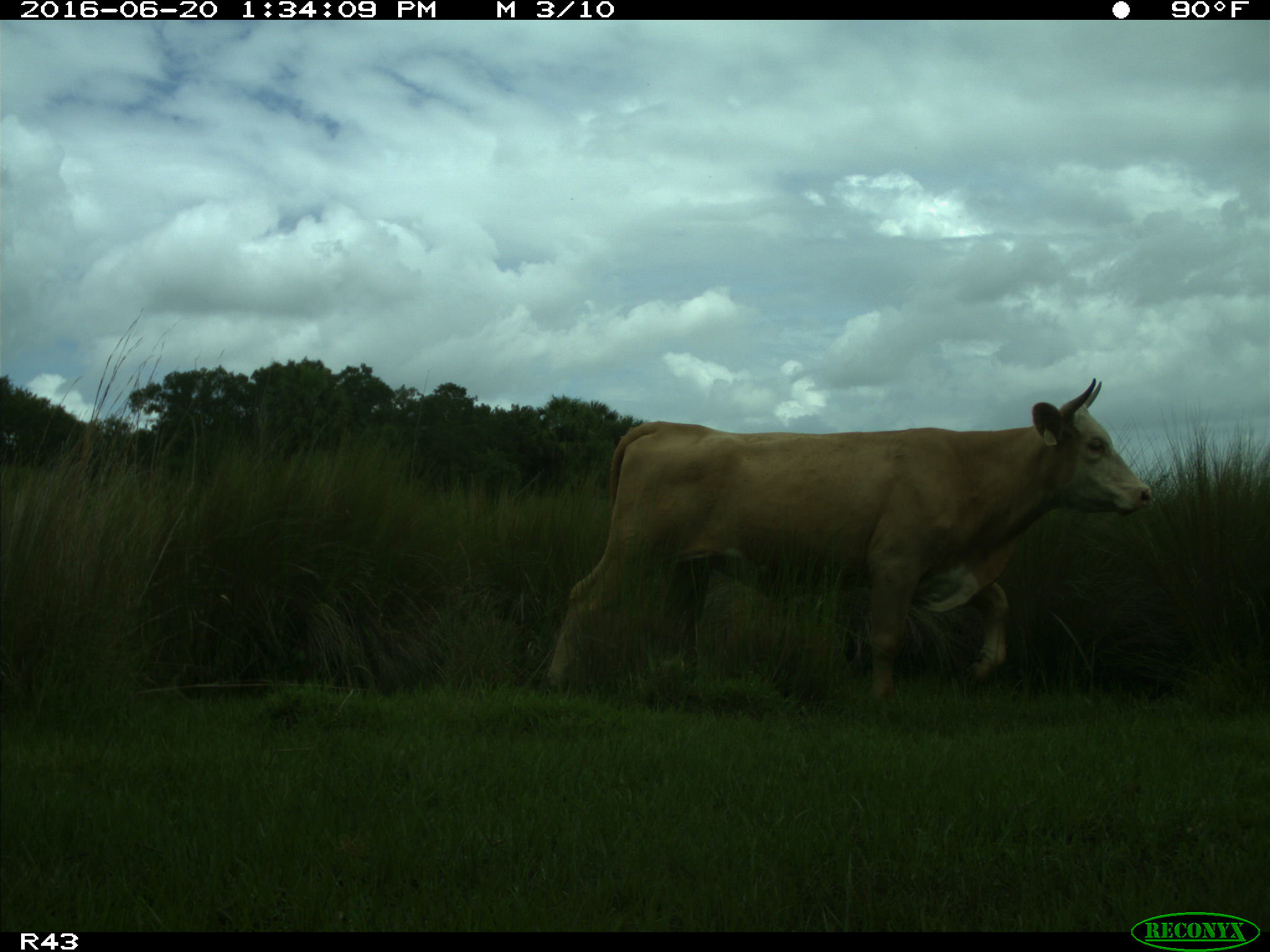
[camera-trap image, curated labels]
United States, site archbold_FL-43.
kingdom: Animalia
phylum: Chordata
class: Mammalia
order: Artiodactyla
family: Bovidae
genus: Bos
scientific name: Bos taurus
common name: domestic cow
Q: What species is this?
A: Bos taurus (domestic cow).